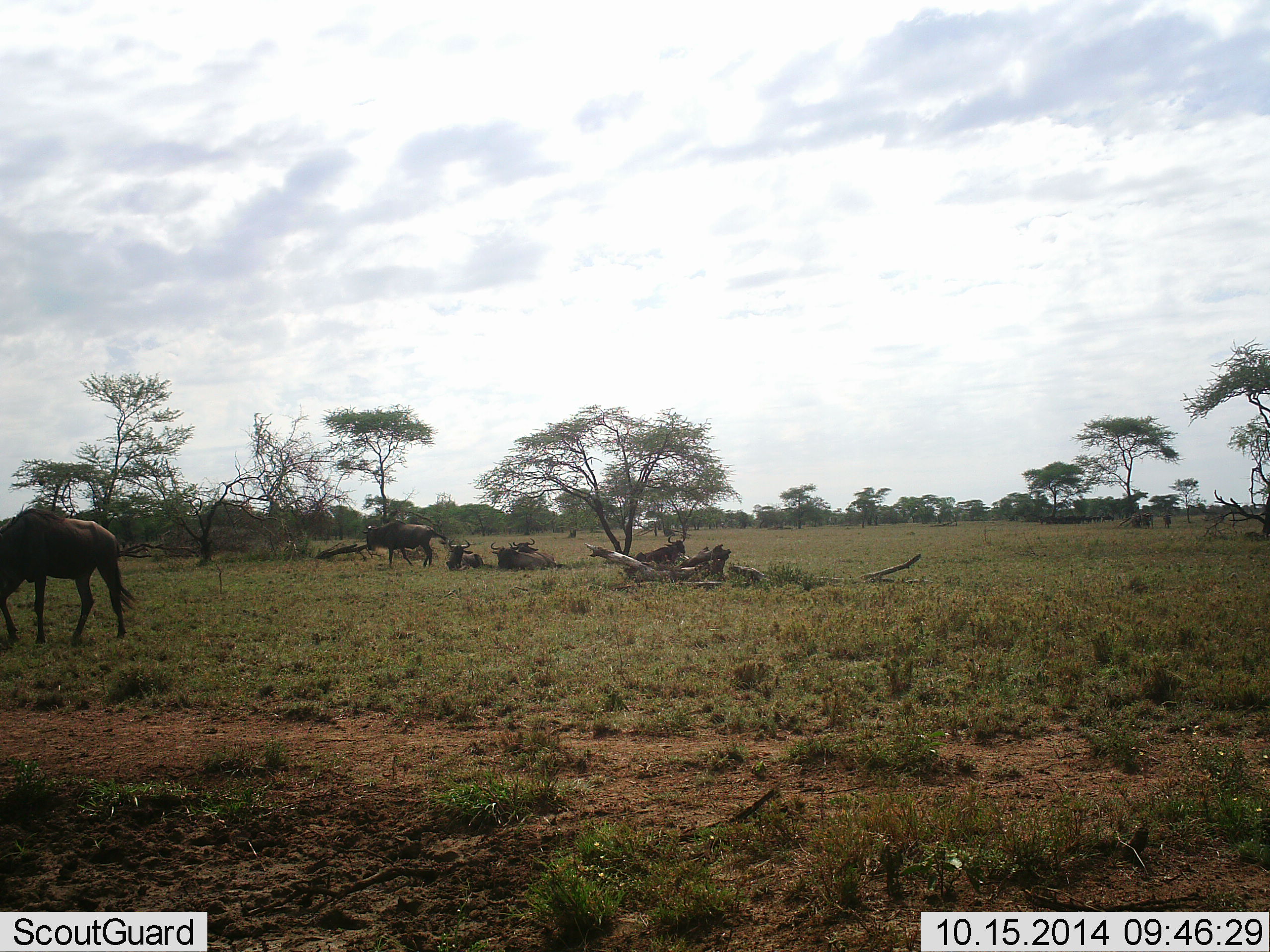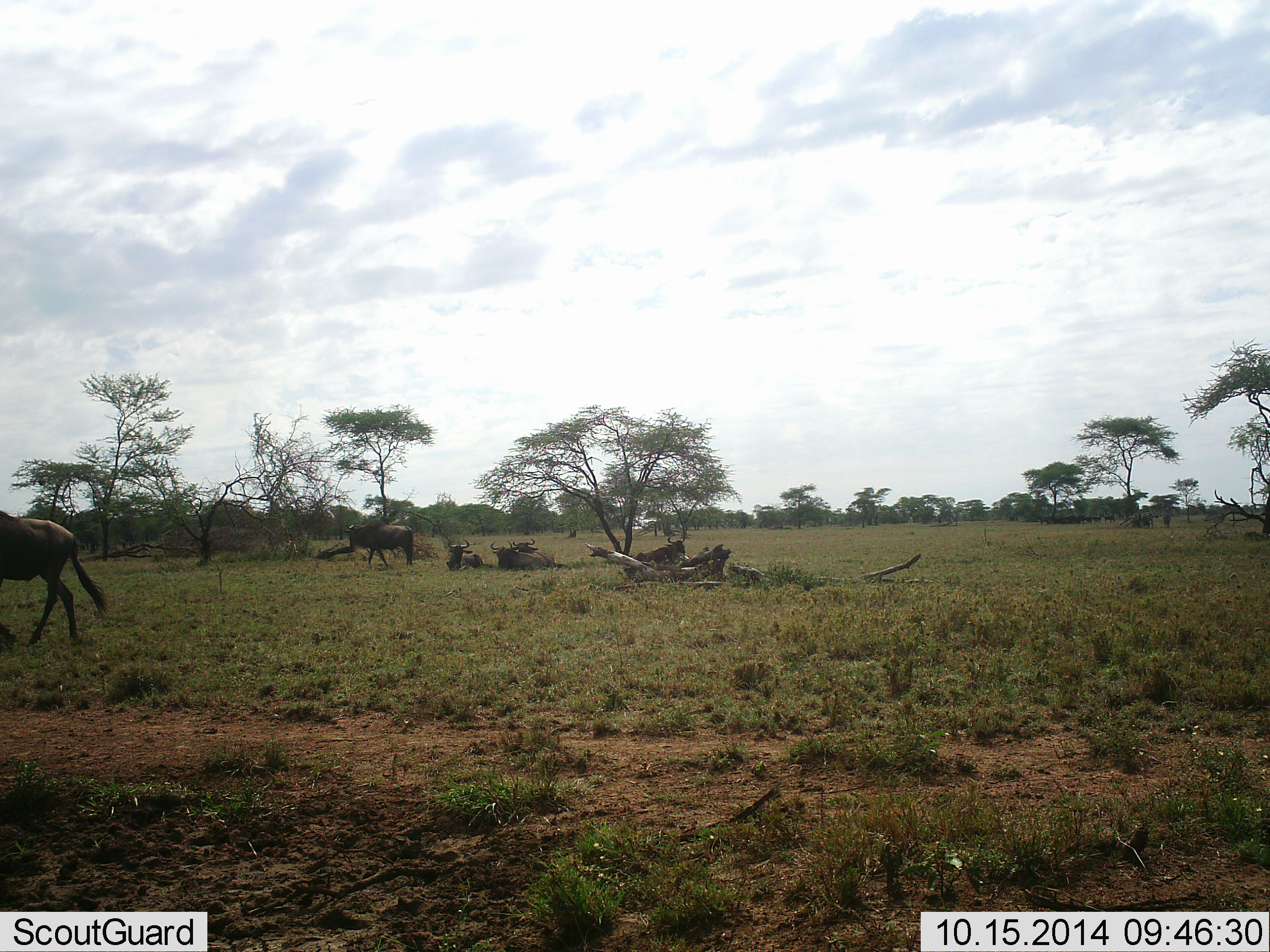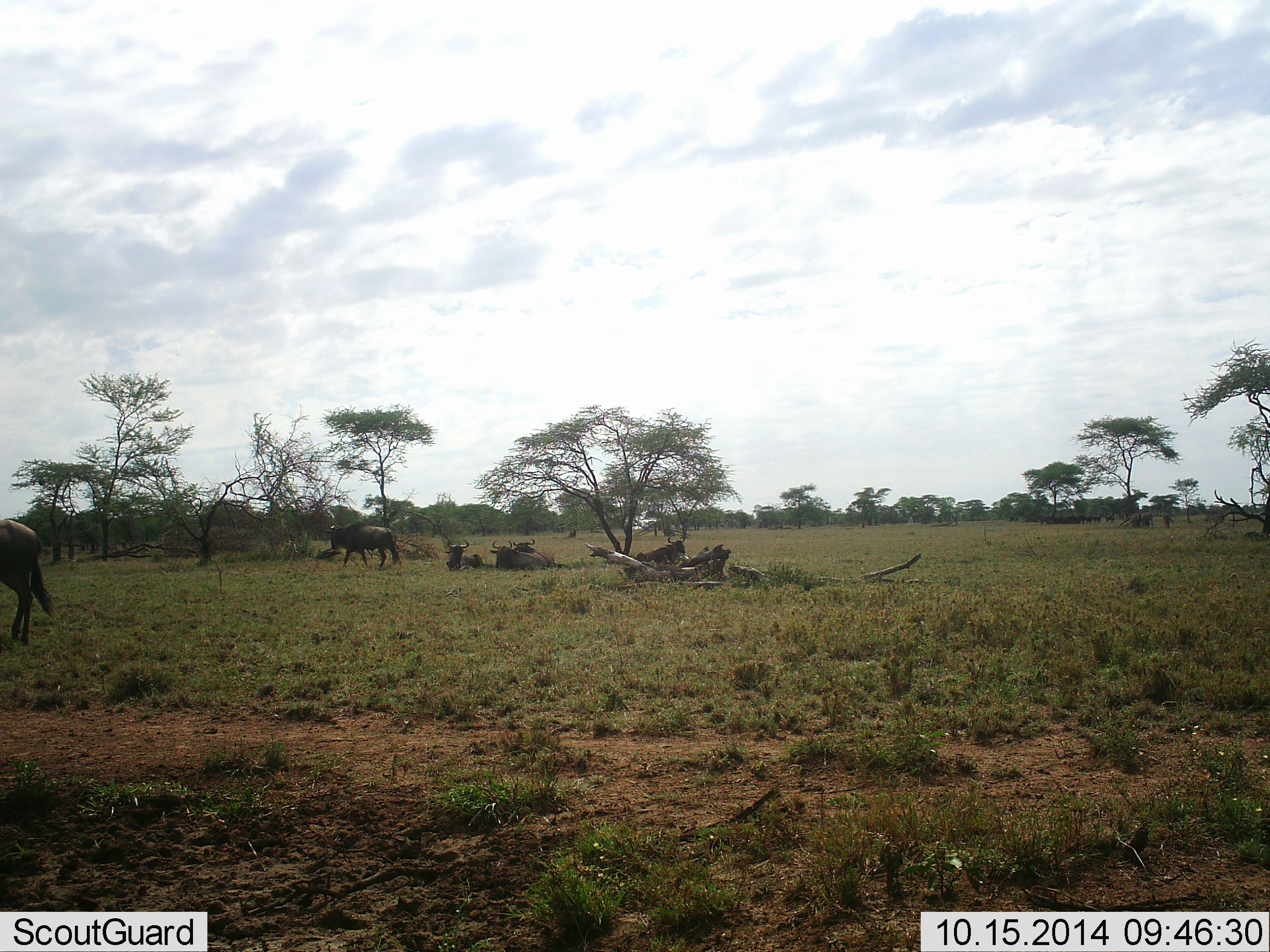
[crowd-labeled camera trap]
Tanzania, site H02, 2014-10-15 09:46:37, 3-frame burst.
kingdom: Animalia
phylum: Chordata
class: Mammalia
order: Artiodactyla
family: Bovidae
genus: Connochaetes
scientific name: Connochaetes taurinus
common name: blue wildebeest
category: wildebeest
Wildebeest (blue wildebeest) (Connochaetes taurinus), count 5. Behavior (volunteer vote fractions): standing 20%, resting 70%, moving 100%, interacting 0%. Young present (vote fraction): 0%. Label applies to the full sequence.